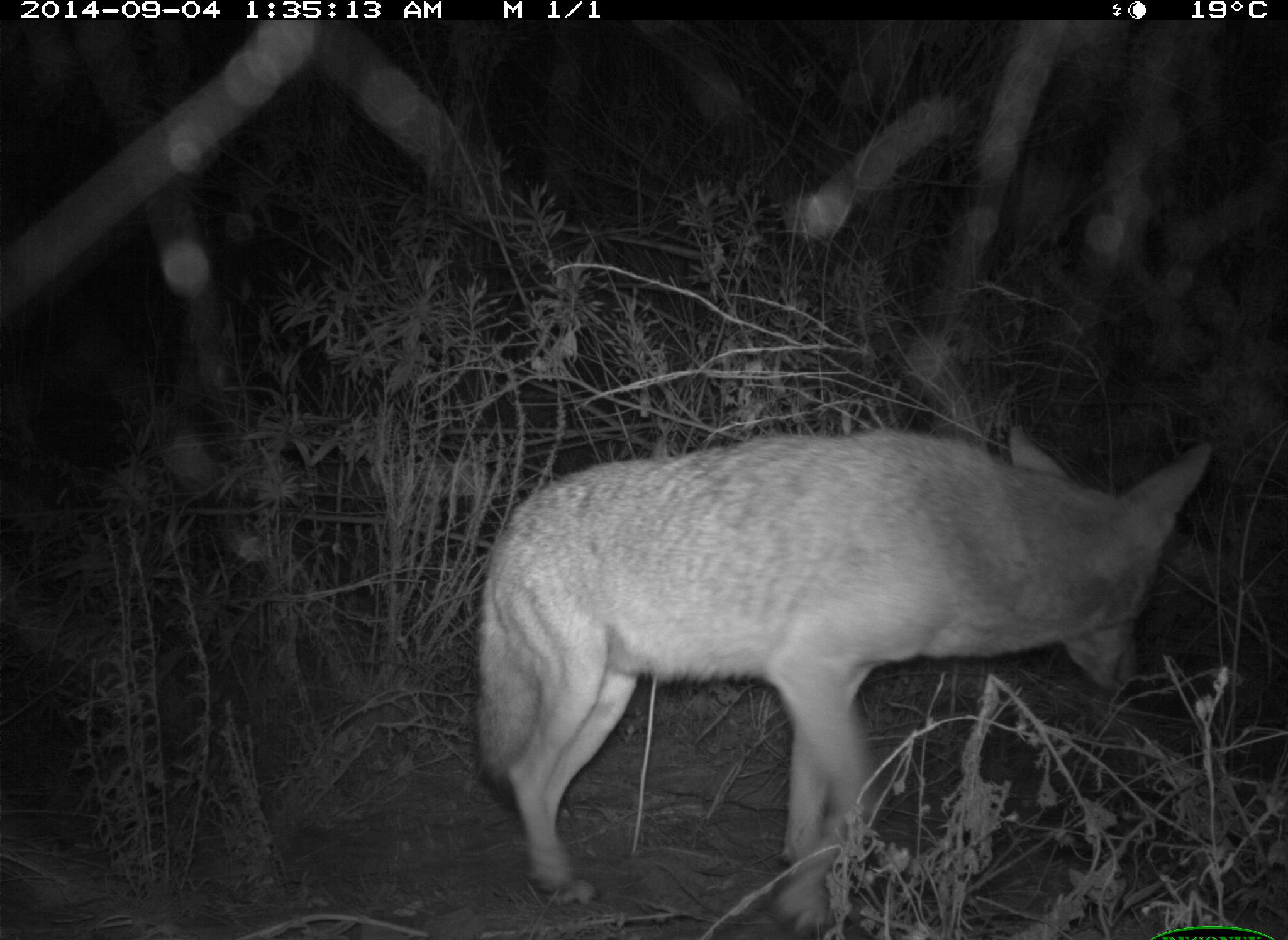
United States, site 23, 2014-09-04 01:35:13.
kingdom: Animalia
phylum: Chordata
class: Mammalia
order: Carnivora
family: Canidae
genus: Canis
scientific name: Canis latrans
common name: coyote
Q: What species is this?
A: Coyote (Canis latrans).